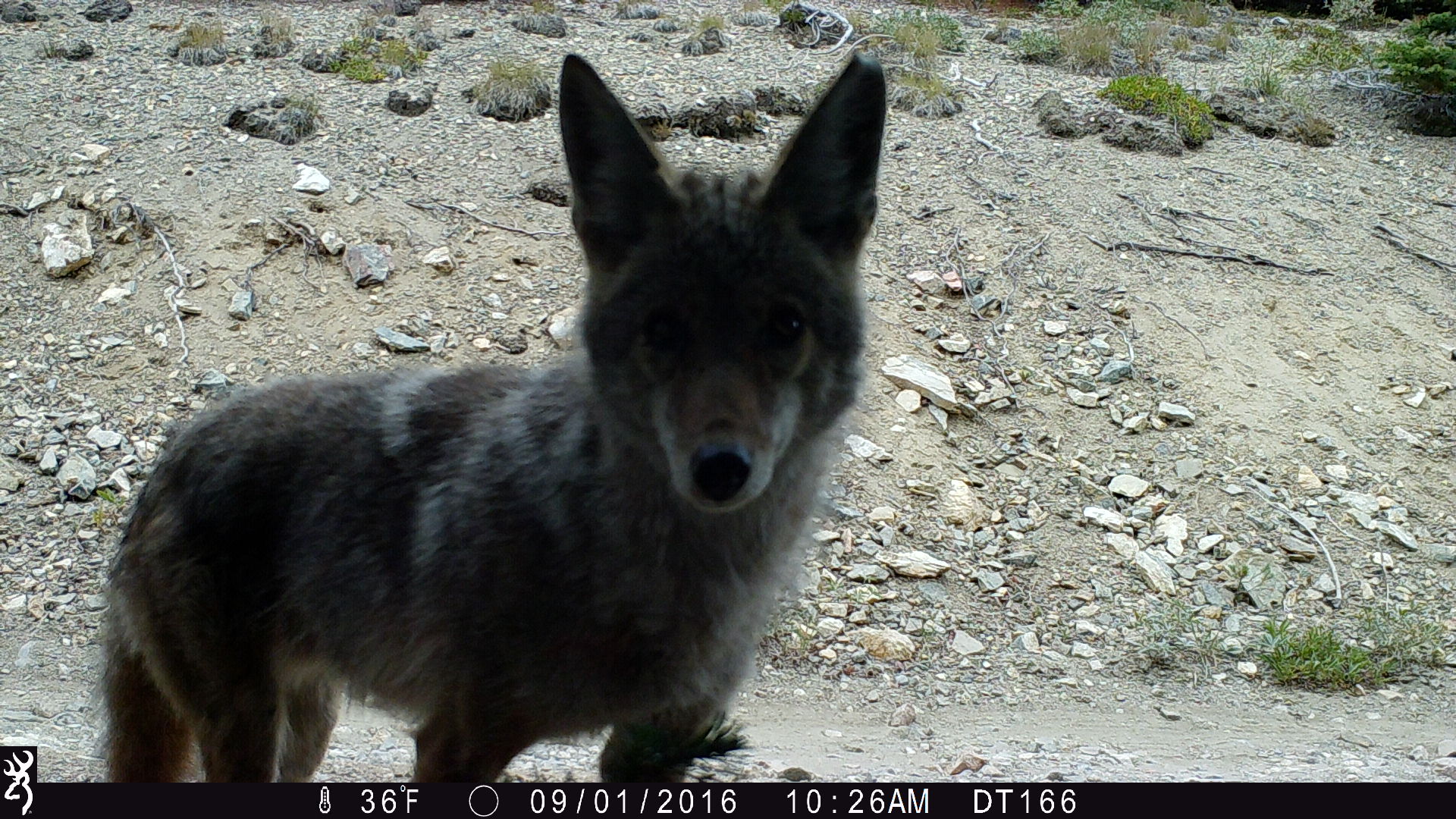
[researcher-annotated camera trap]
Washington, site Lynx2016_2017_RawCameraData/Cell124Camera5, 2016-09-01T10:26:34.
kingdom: Animalia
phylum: Chordata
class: Mammalia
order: Carnivora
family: Canidae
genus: Canis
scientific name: Canis latrans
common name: coyote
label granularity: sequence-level